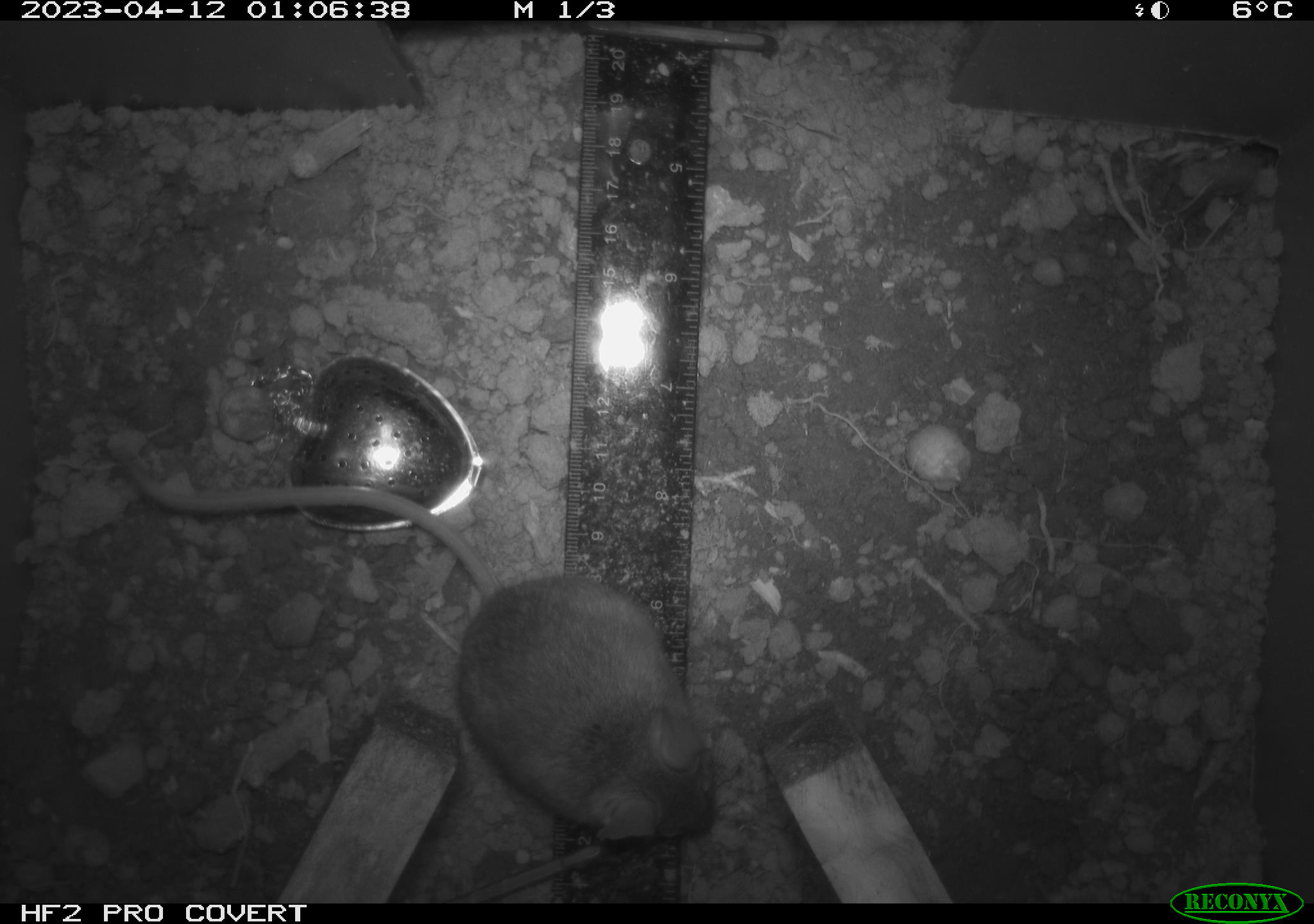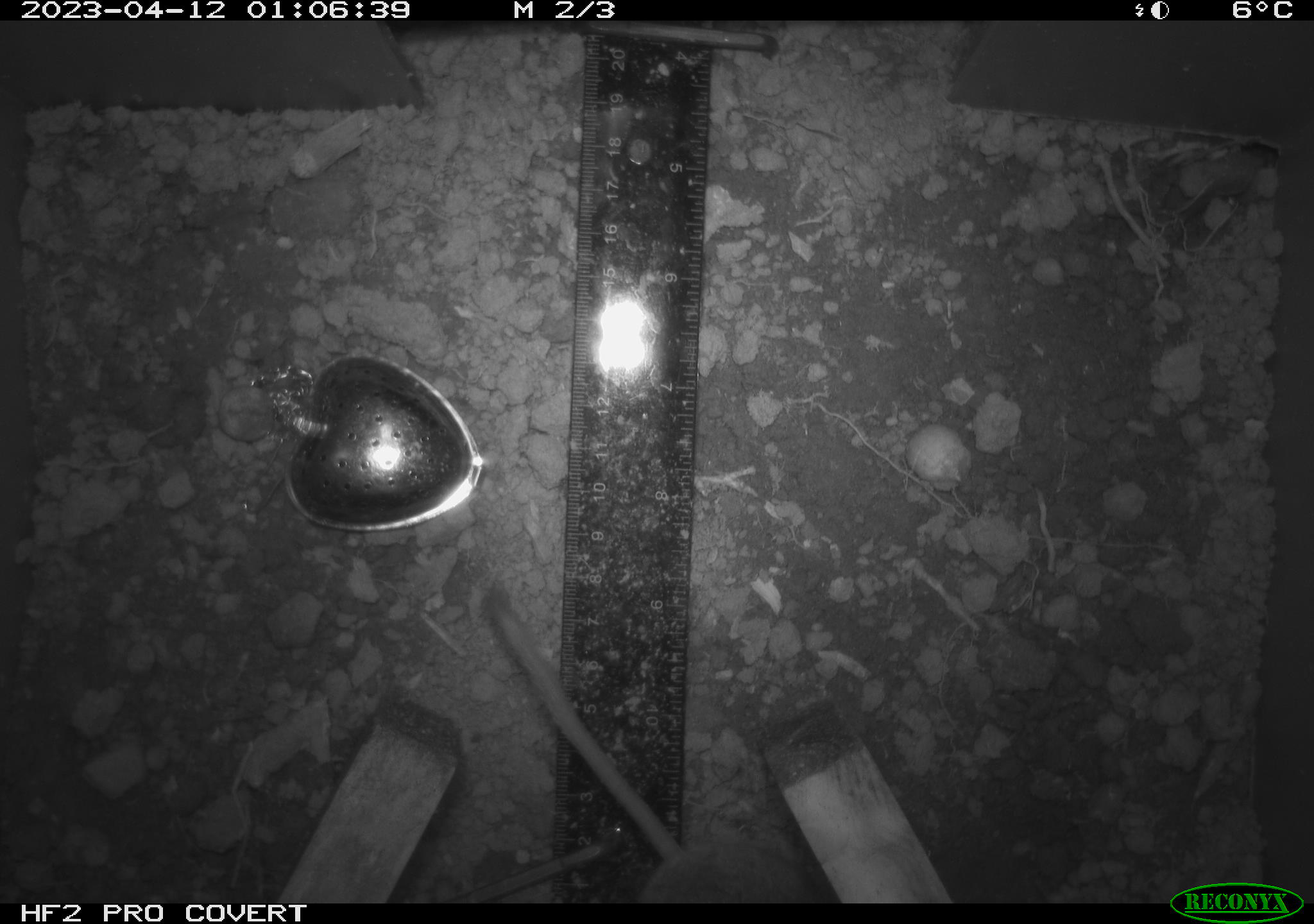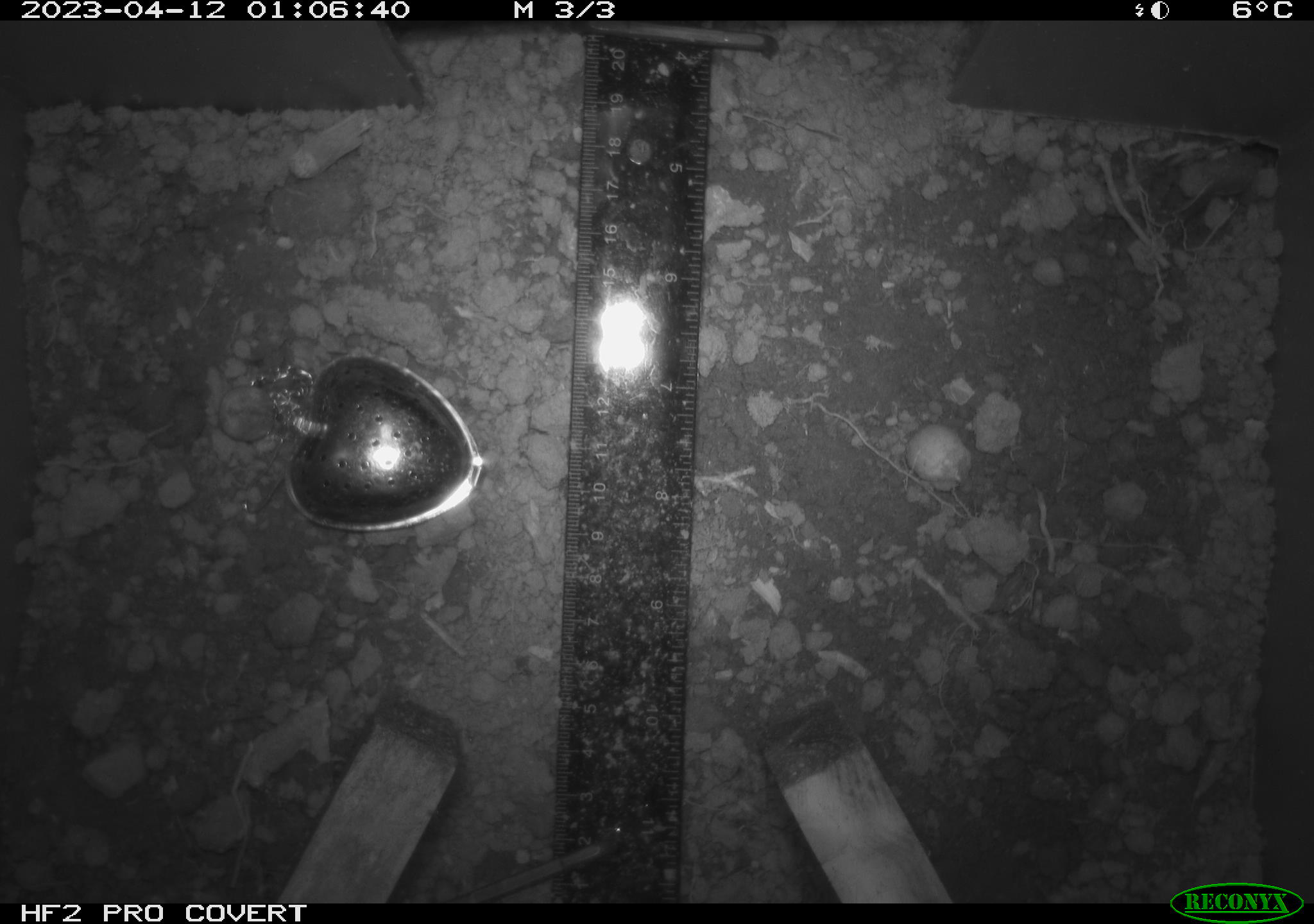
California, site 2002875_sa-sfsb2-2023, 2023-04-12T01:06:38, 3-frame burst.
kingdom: Animalia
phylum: Chordata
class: Mammalia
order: Rodentia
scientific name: Rodentia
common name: mouse species